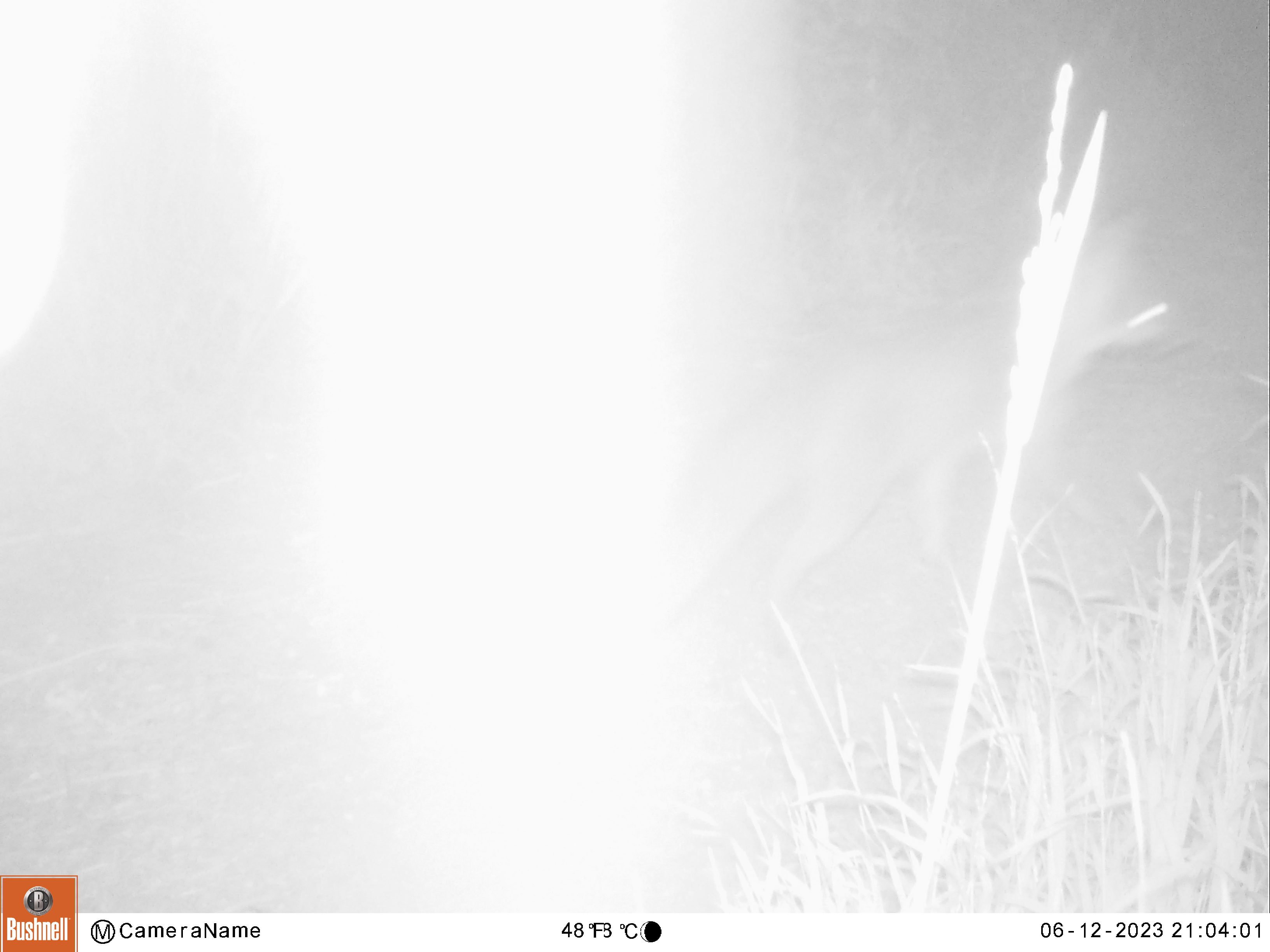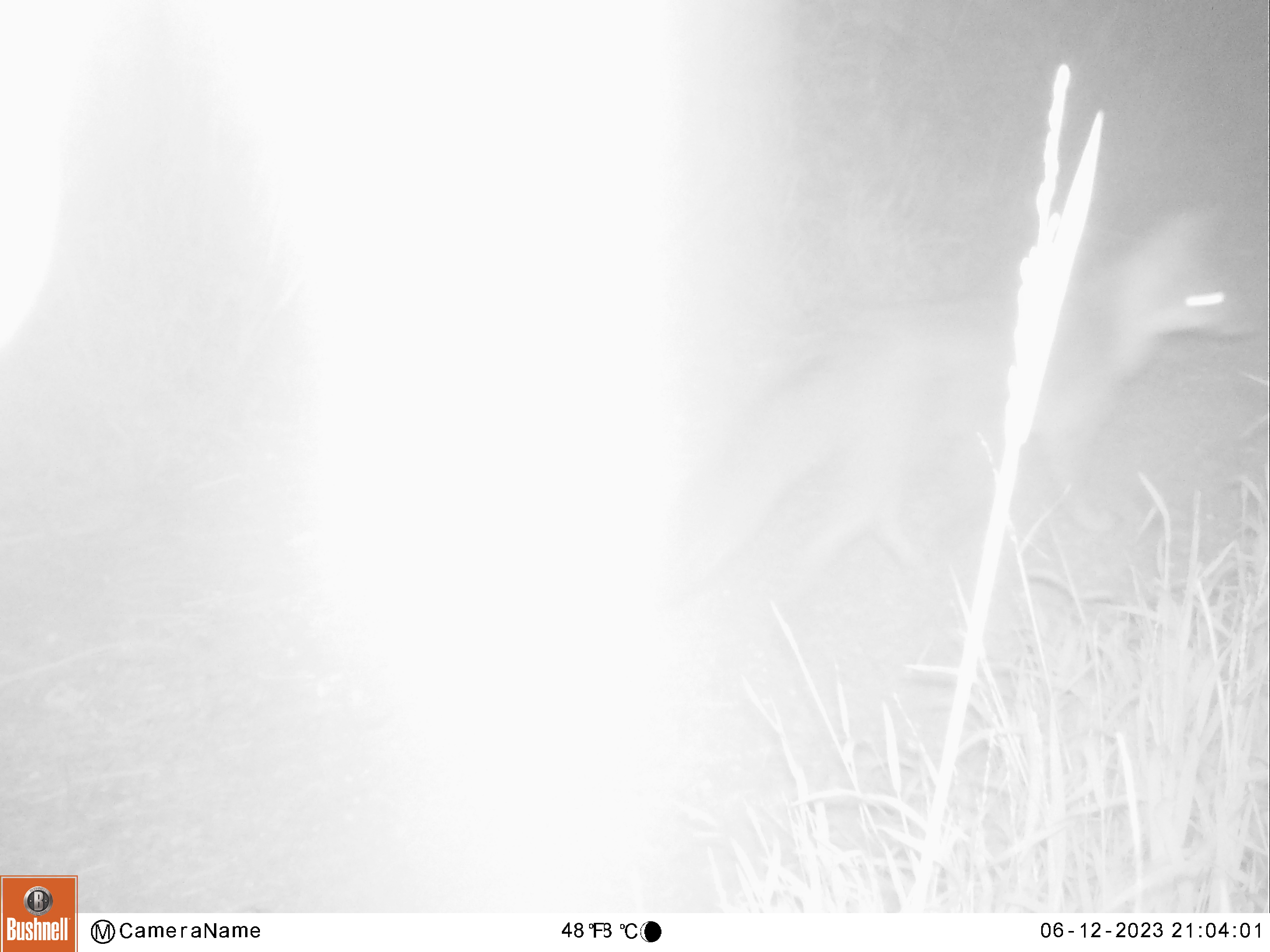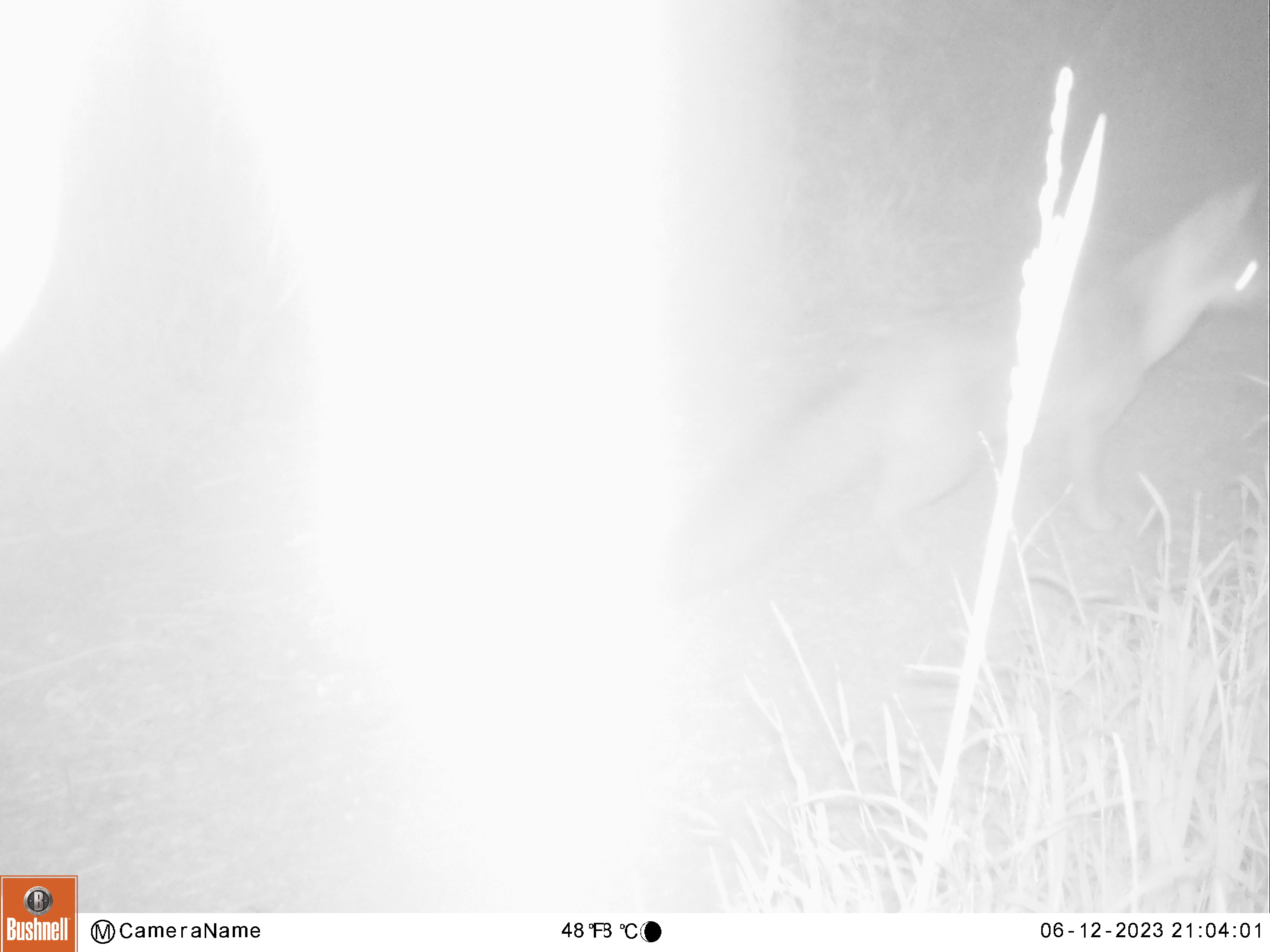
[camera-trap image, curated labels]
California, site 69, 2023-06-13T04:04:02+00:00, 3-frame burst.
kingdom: Animalia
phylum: Chordata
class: Mammalia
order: Carnivora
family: Canidae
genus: Urocyon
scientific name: Urocyon cinereoargenteus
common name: gray fox